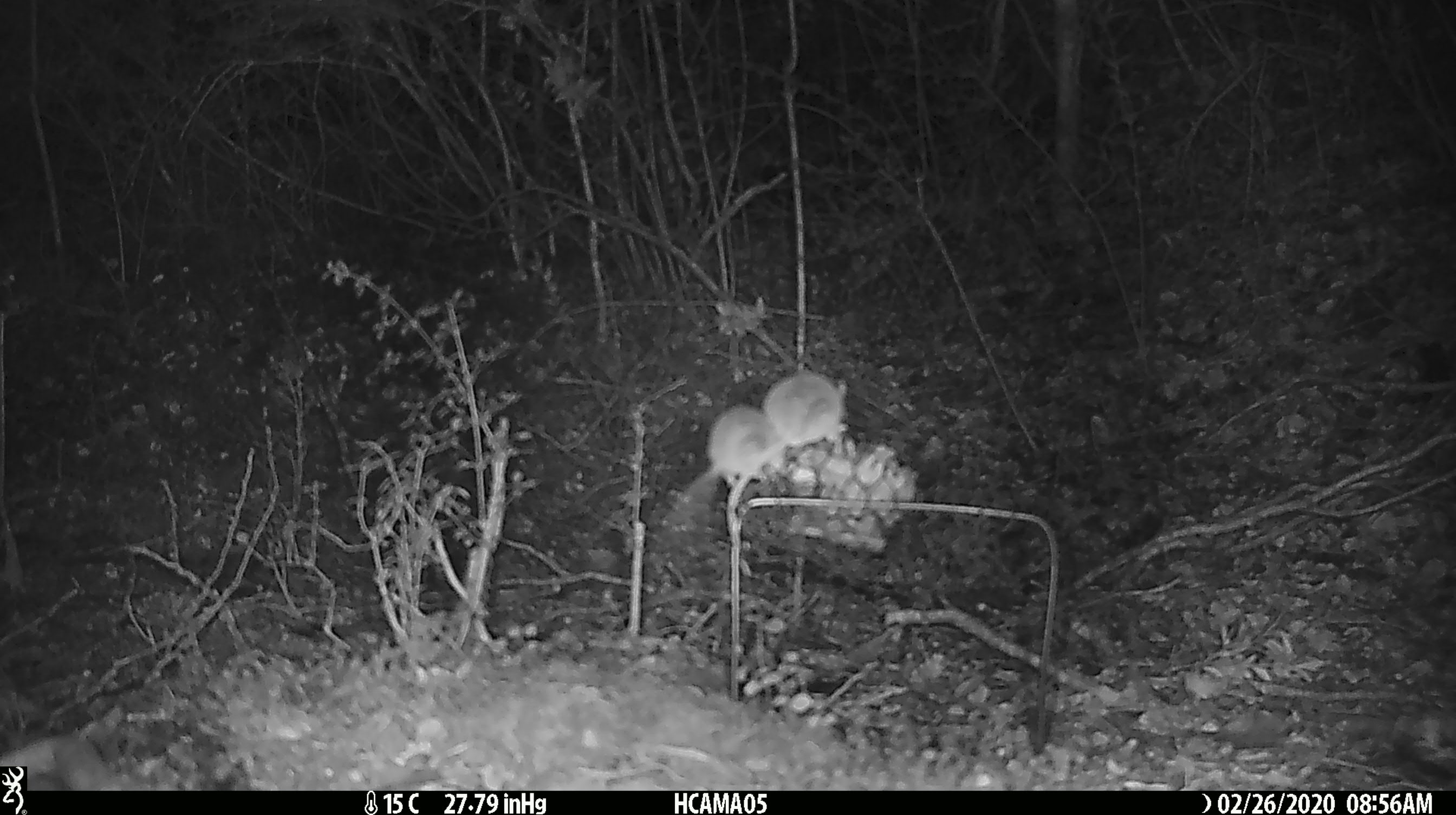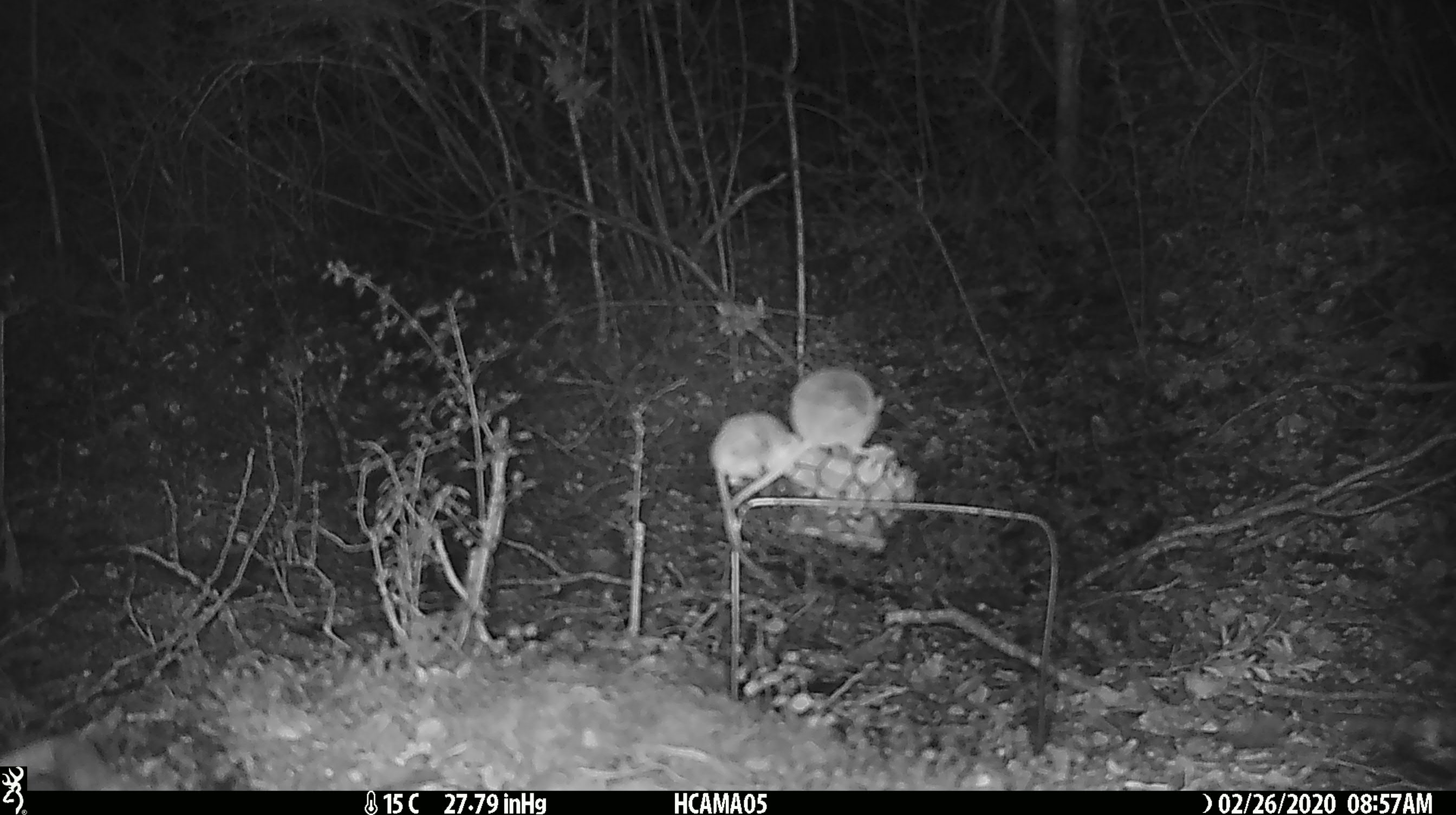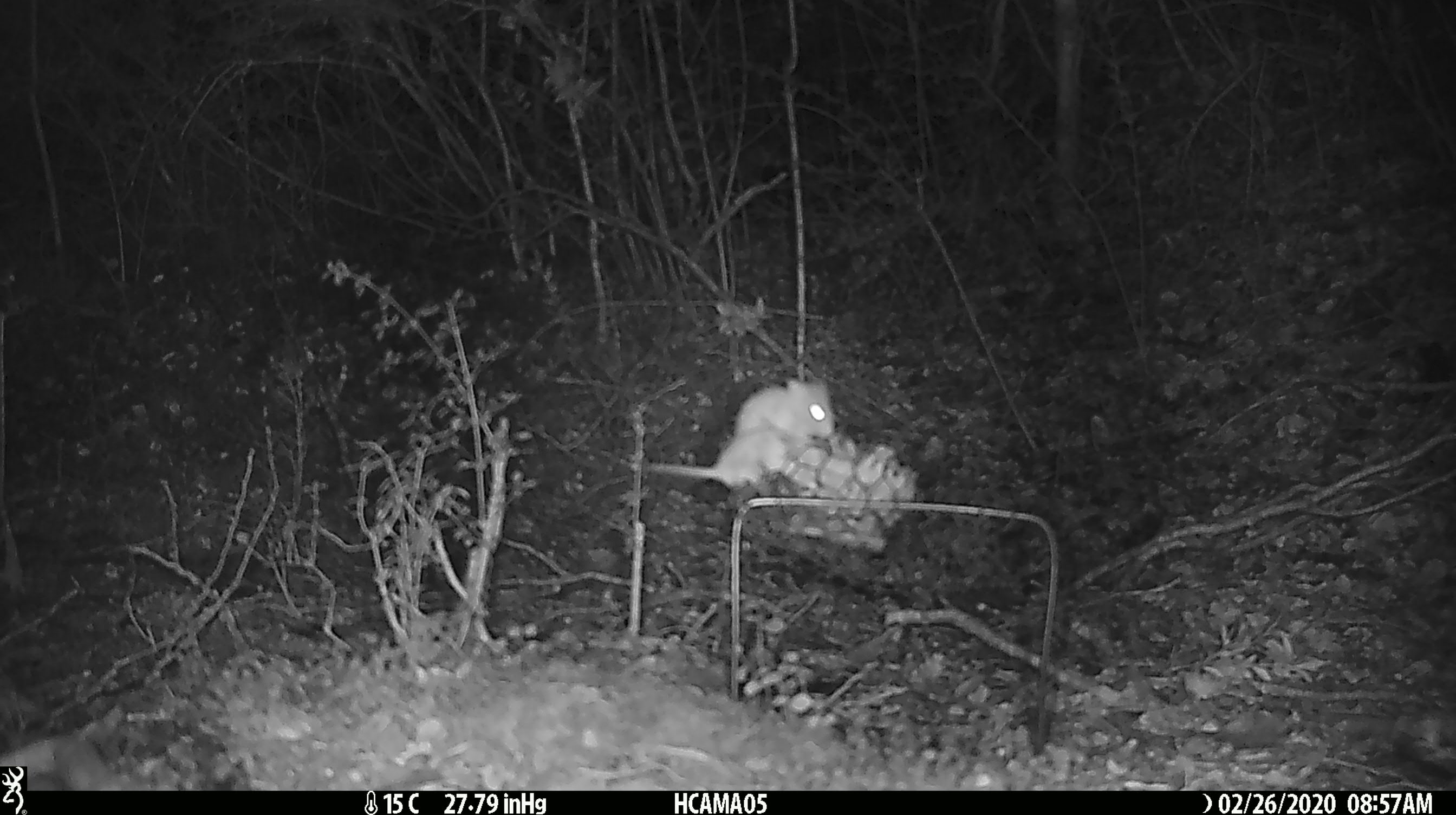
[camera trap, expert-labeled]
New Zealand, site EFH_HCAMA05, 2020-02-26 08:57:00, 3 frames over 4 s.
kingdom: Animalia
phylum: Chordata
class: Mammalia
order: Rodentia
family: Muridae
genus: Mus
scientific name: Mus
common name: mouse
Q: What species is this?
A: Mouse (Mus).